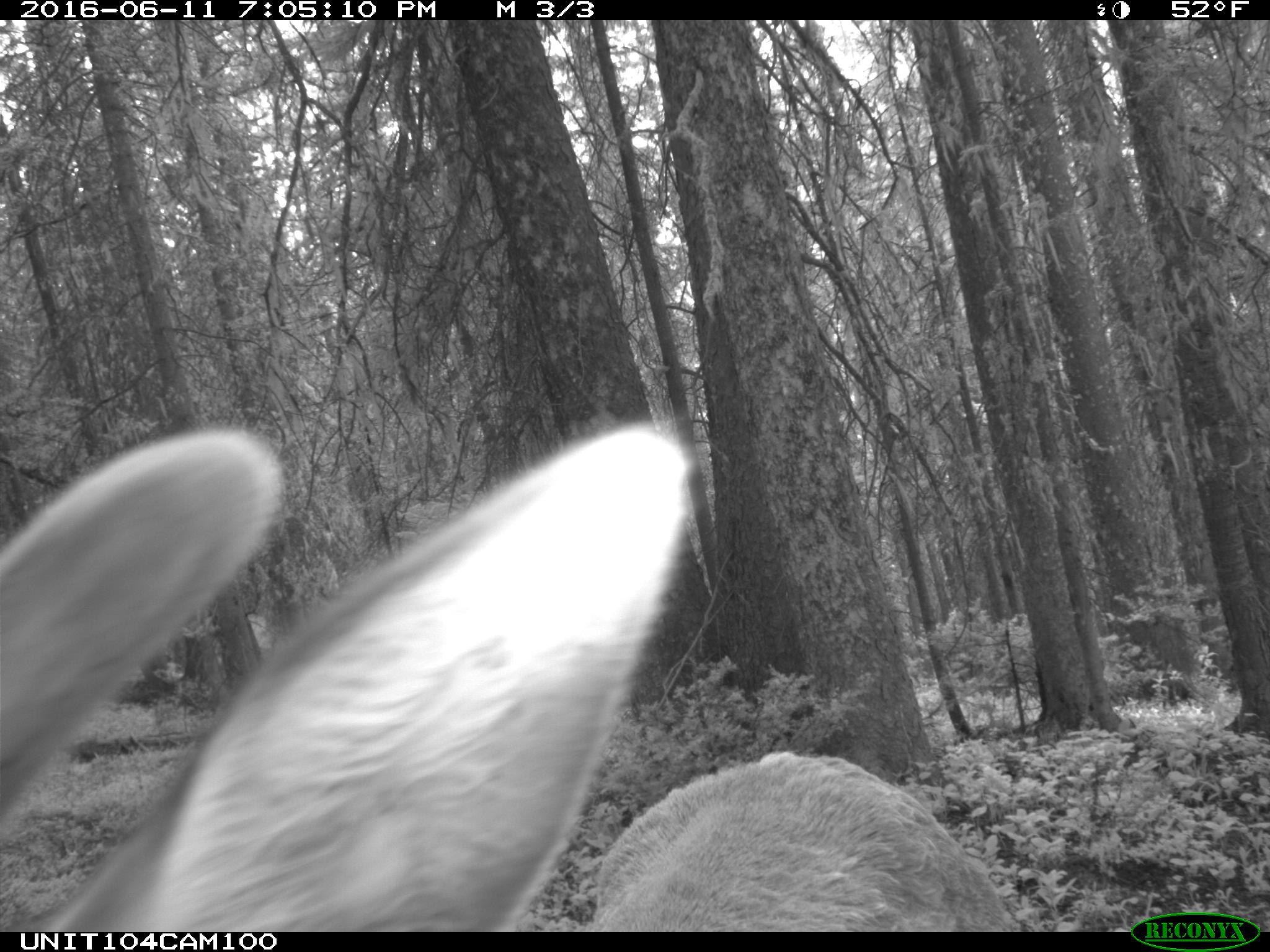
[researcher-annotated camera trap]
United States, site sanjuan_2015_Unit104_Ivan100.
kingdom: Animalia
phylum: Chordata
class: Mammalia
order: Artiodactyla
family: Cervidae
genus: Cervus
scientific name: Cervus elaphus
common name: red deer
Cervus elaphus (red deer).